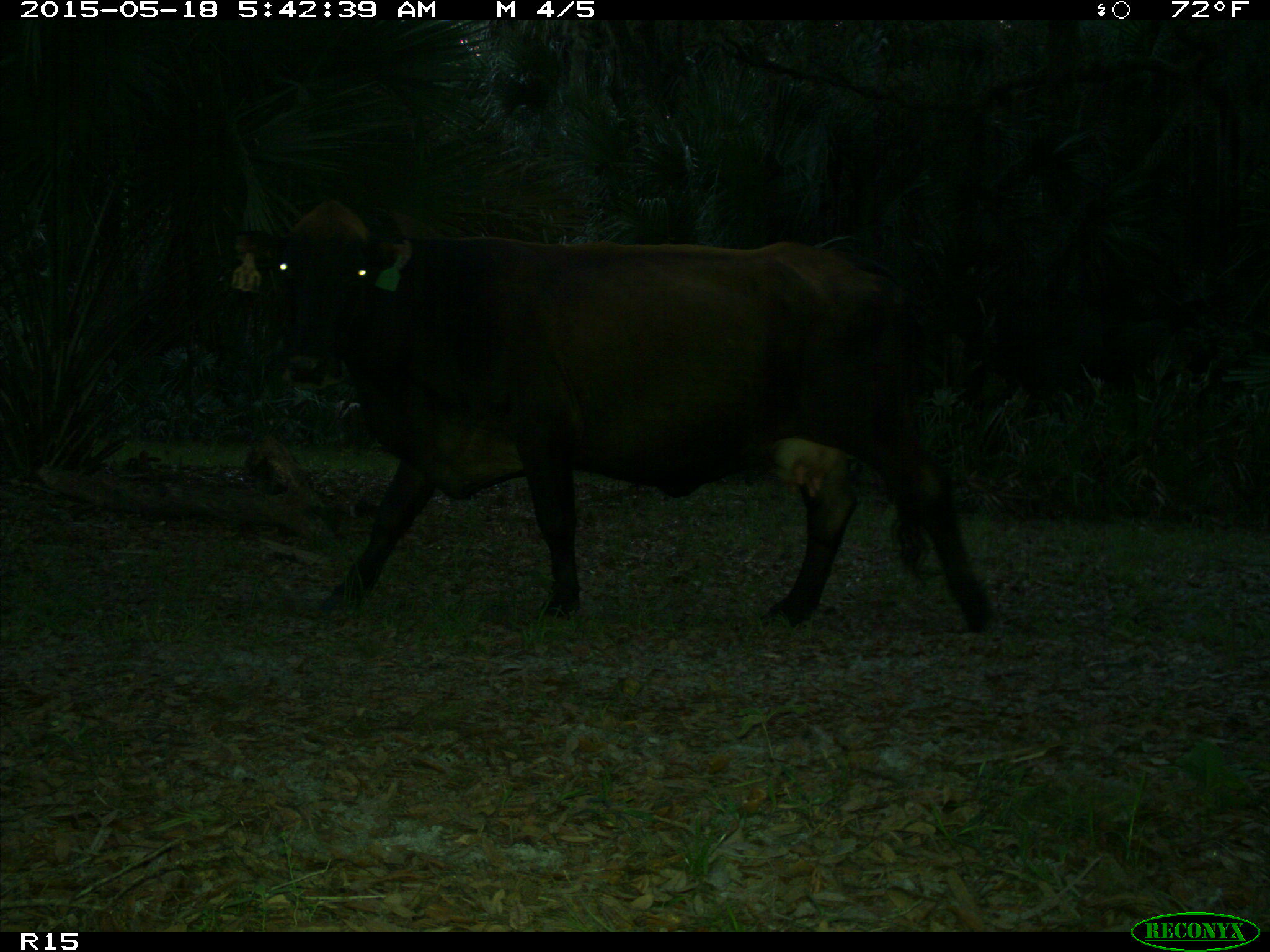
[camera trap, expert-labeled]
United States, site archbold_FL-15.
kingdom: Animalia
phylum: Chordata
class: Mammalia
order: Artiodactyla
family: Bovidae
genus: Bos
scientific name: Bos taurus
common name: domestic cow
Bos taurus (domestic cow).